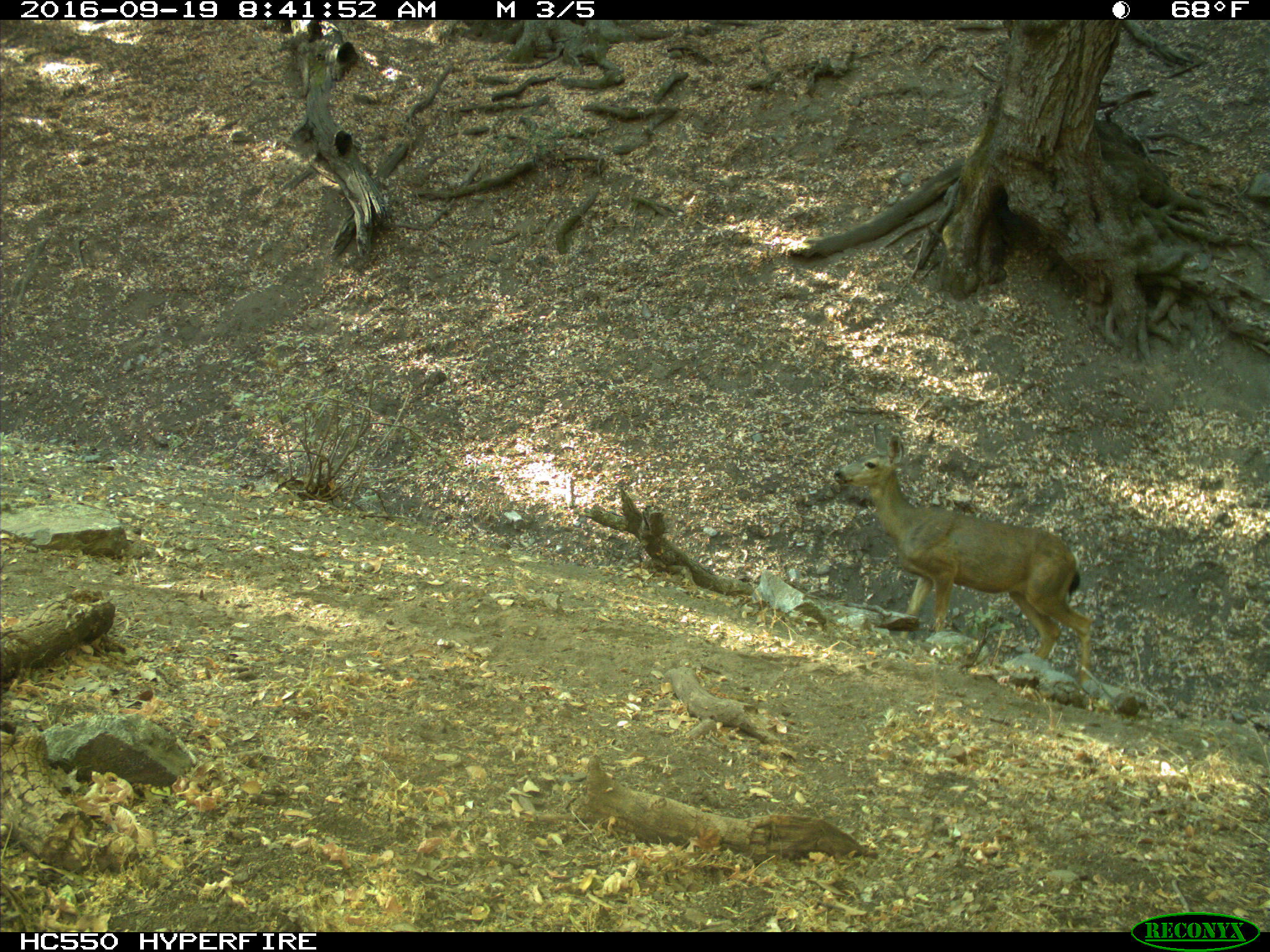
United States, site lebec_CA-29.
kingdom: Animalia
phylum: Chordata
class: Mammalia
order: Artiodactyla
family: Cervidae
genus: Odocoileus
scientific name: Odocoileus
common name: deer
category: unidentified deer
Unidentified deer (deer) (Odocoileus).